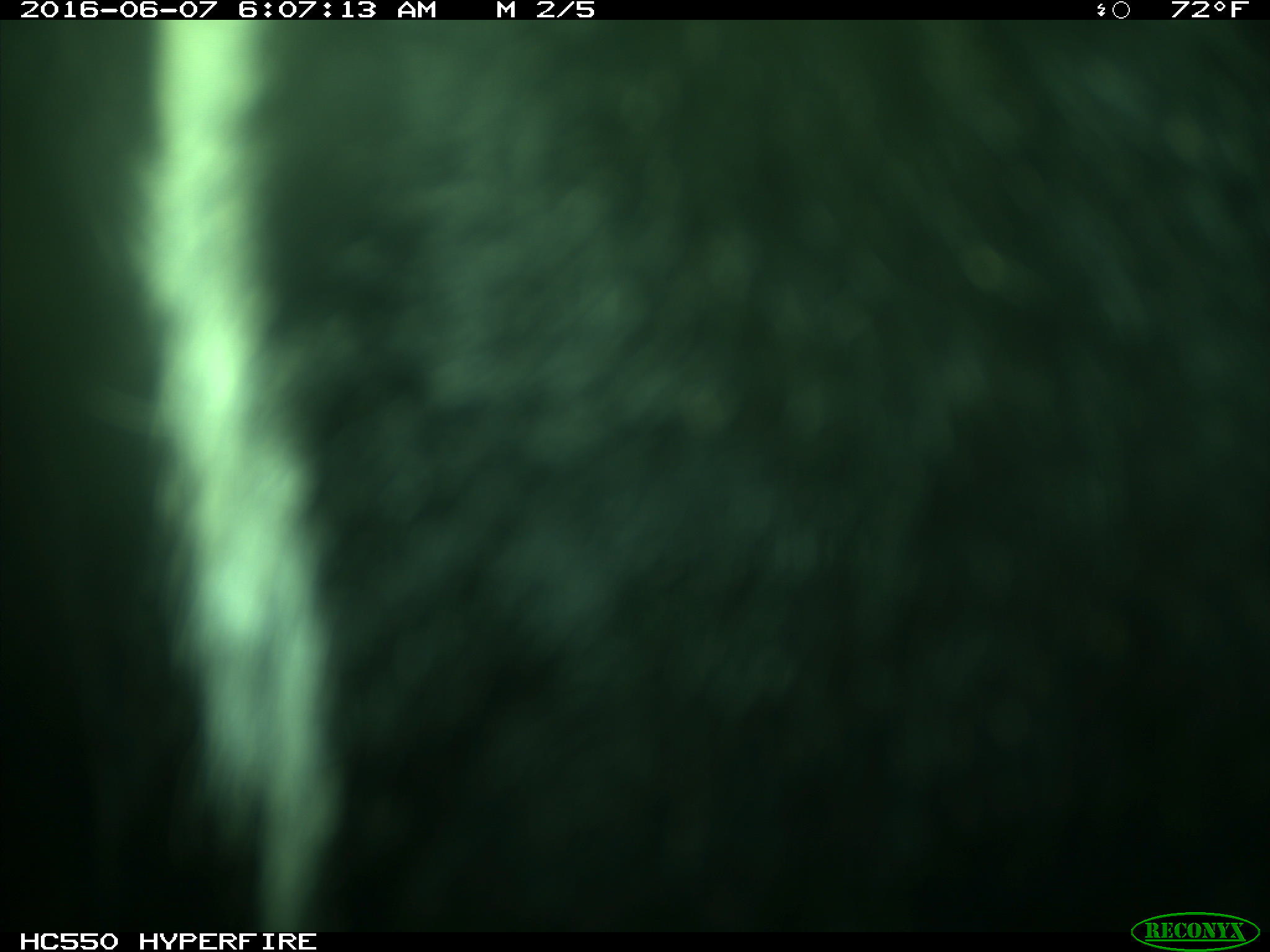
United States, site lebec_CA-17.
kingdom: Animalia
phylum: Chordata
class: Mammalia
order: Artiodactyla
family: Bovidae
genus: Bos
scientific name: Bos taurus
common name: domestic cow